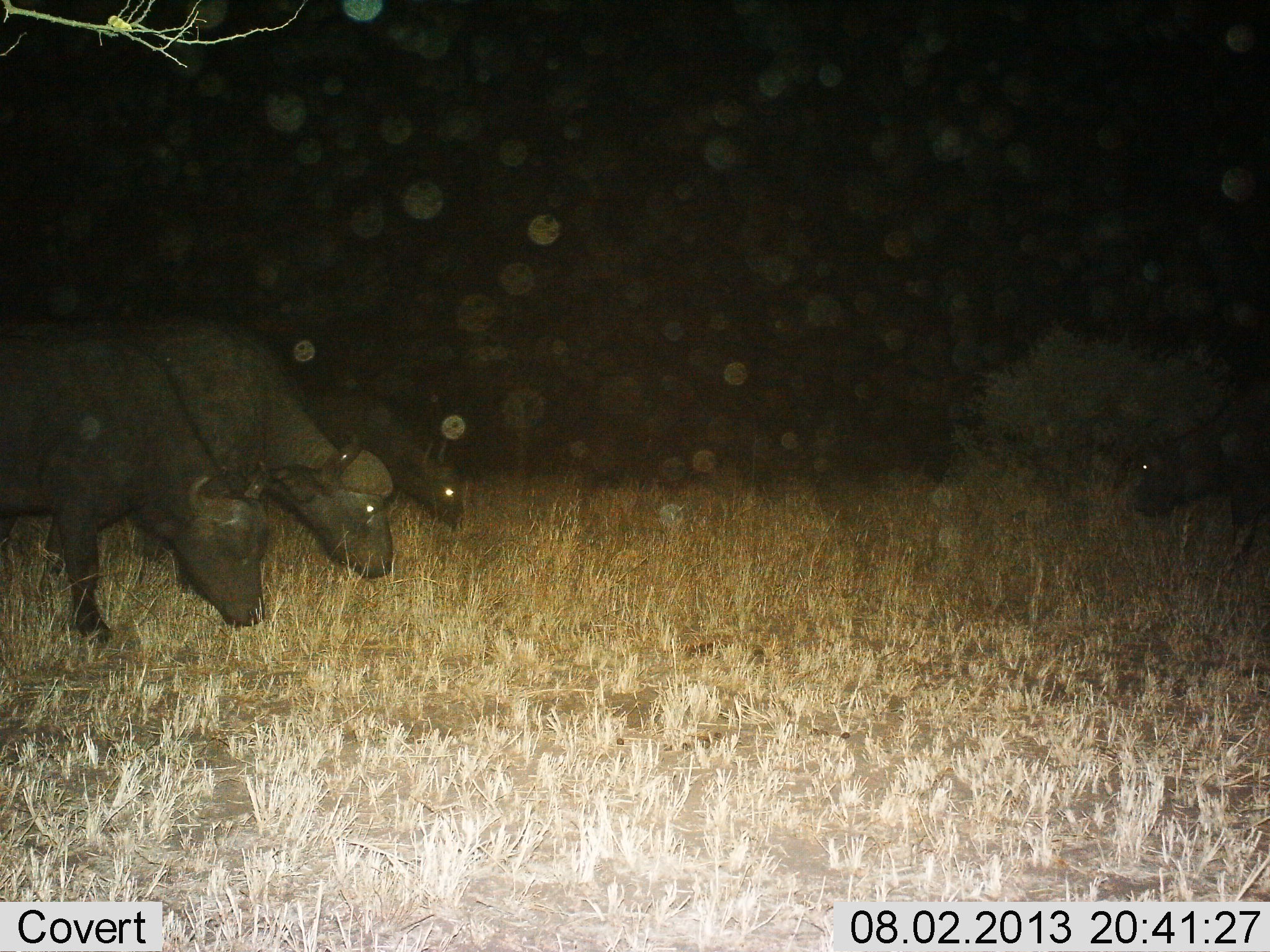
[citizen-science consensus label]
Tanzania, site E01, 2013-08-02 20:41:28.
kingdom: Animalia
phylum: Chordata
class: Mammalia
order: Artiodactyla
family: Bovidae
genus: Syncerus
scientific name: Syncerus caffer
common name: cape buffalo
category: buffalo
Buffalo (cape buffalo) (Syncerus caffer), count 4. Behavior (volunteer vote fractions): standing 14%, resting 0%, moving 0%, interacting 0%. Young present (vote fraction): 0%. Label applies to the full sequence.